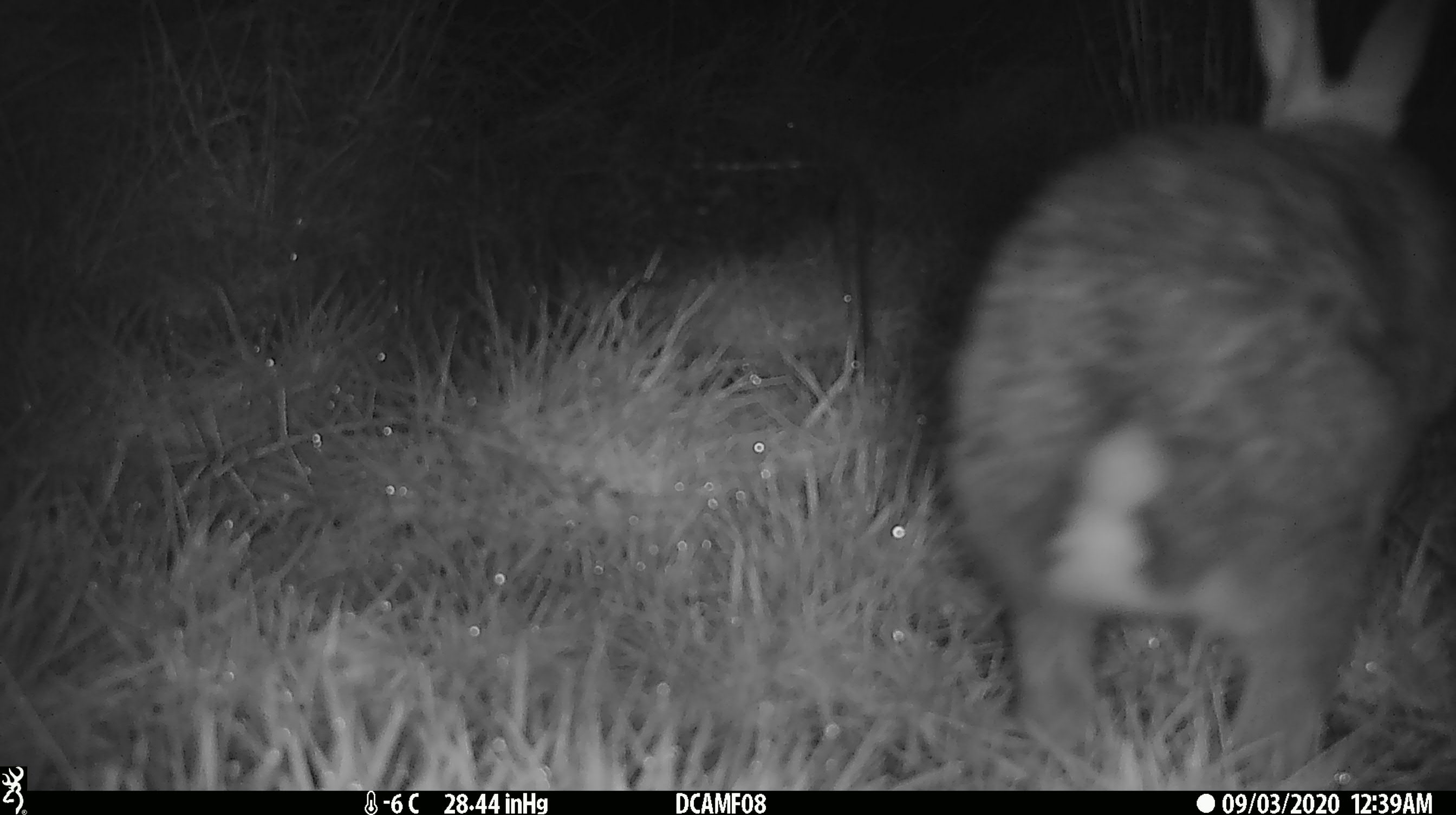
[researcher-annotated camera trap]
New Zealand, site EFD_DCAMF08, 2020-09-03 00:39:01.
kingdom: Animalia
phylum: Chordata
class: Mammalia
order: Lagomorpha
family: Leporidae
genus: Oryctolagus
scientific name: Oryctolagus cuniculus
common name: european rabbit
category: rabbit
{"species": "rabbit (european rabbit) (Oryctolagus cuniculus)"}